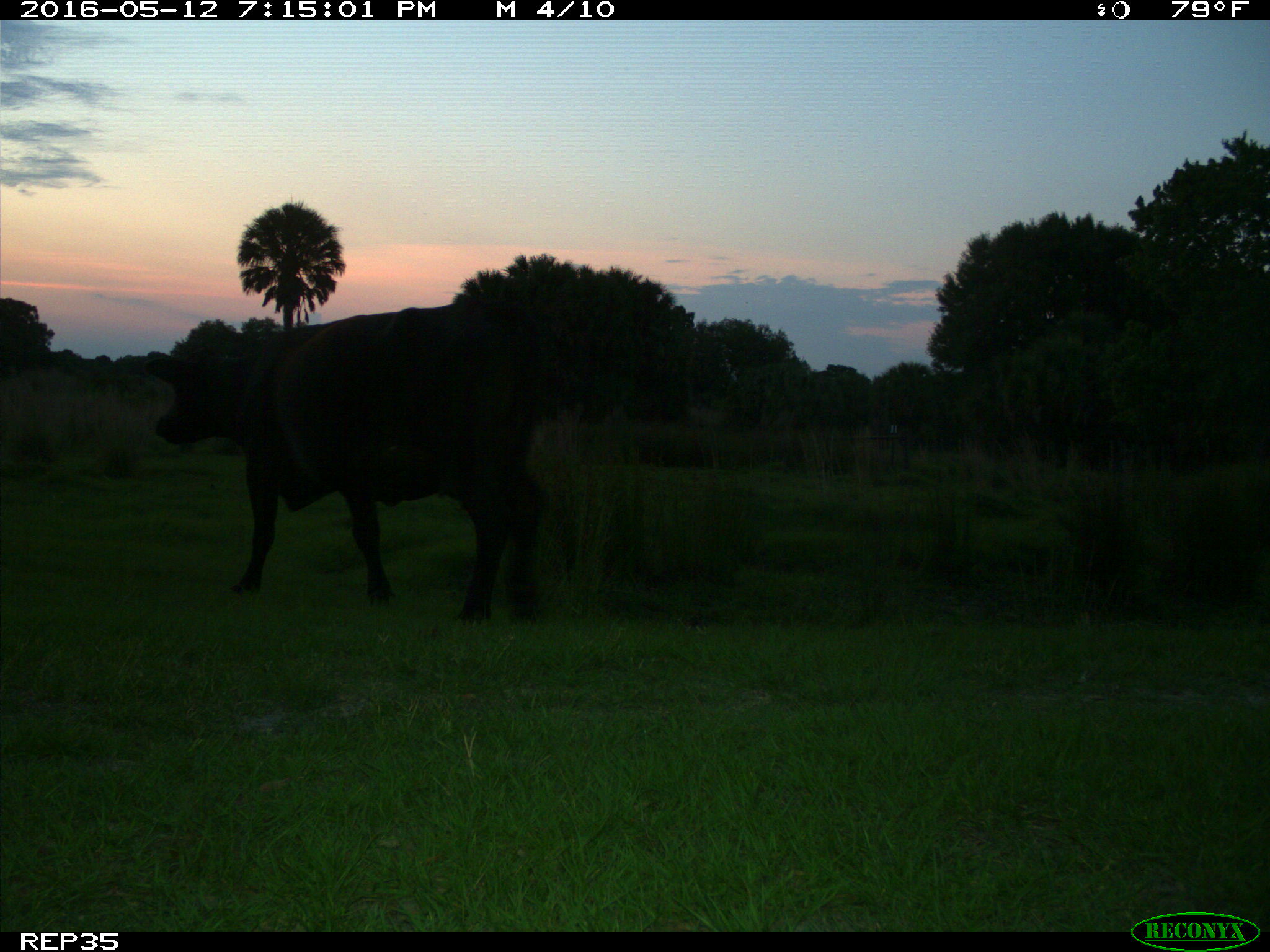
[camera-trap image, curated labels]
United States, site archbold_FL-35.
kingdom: Animalia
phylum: Chordata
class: Mammalia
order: Artiodactyla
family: Bovidae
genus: Bos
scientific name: Bos taurus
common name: domestic cow